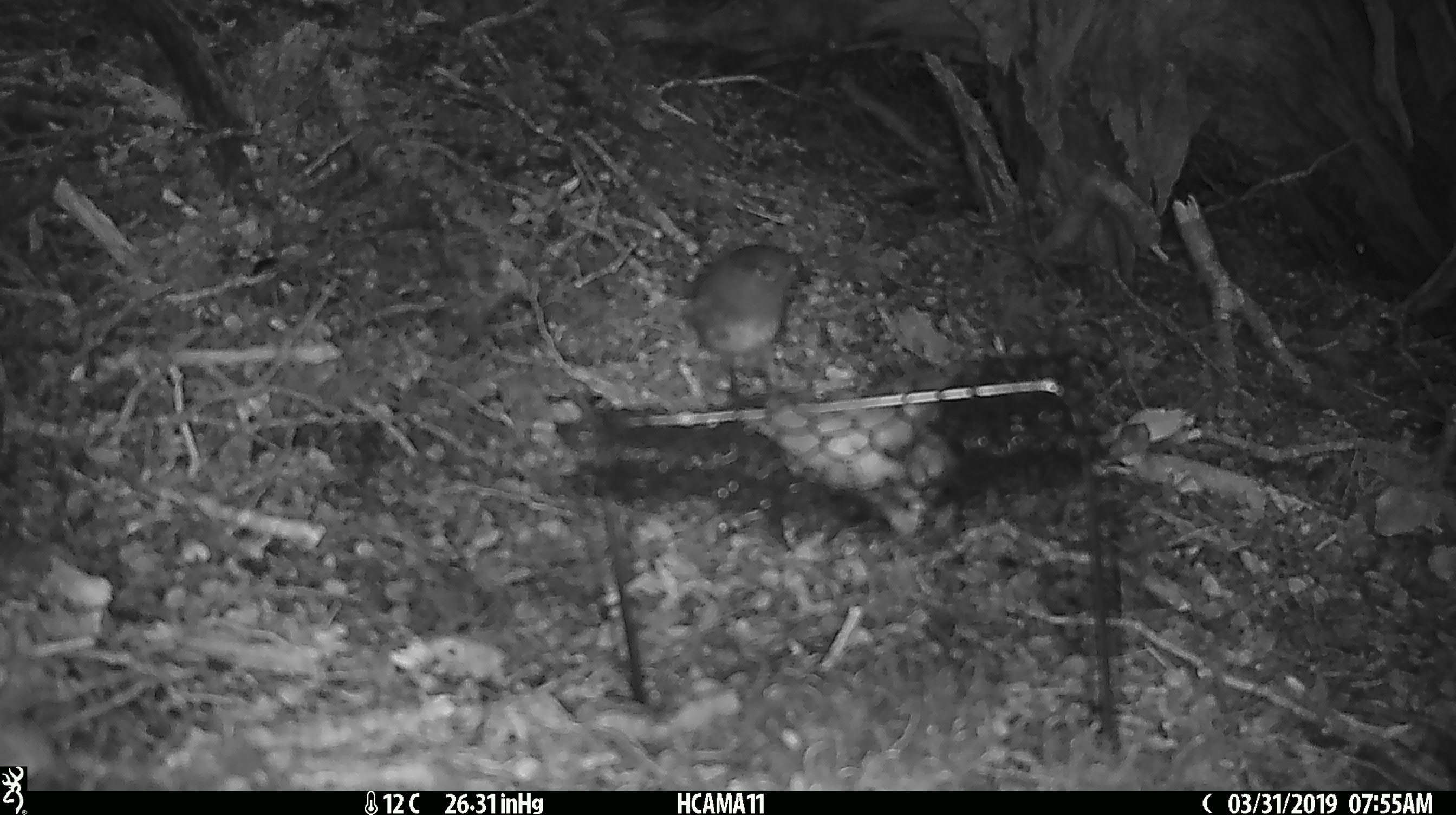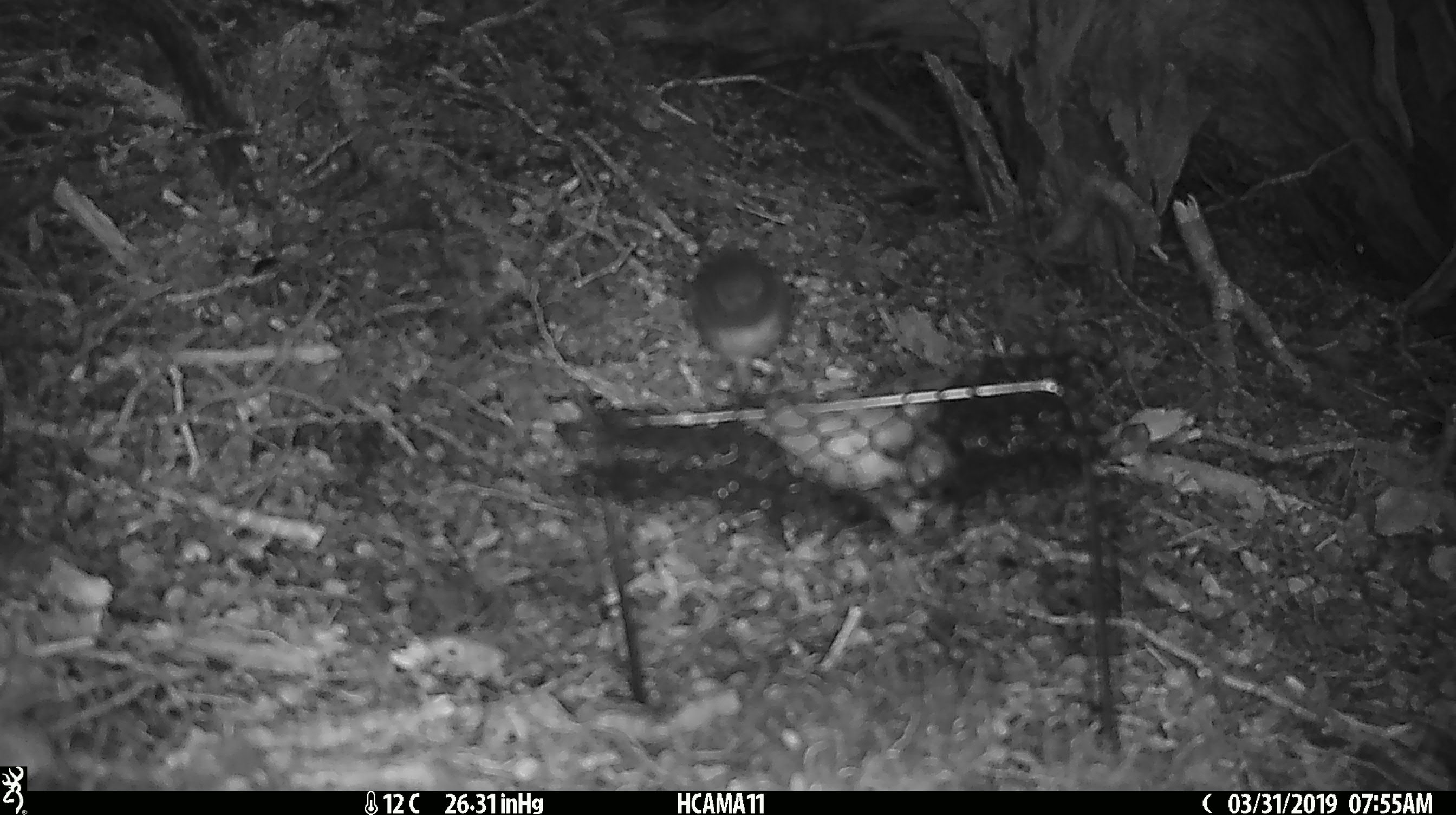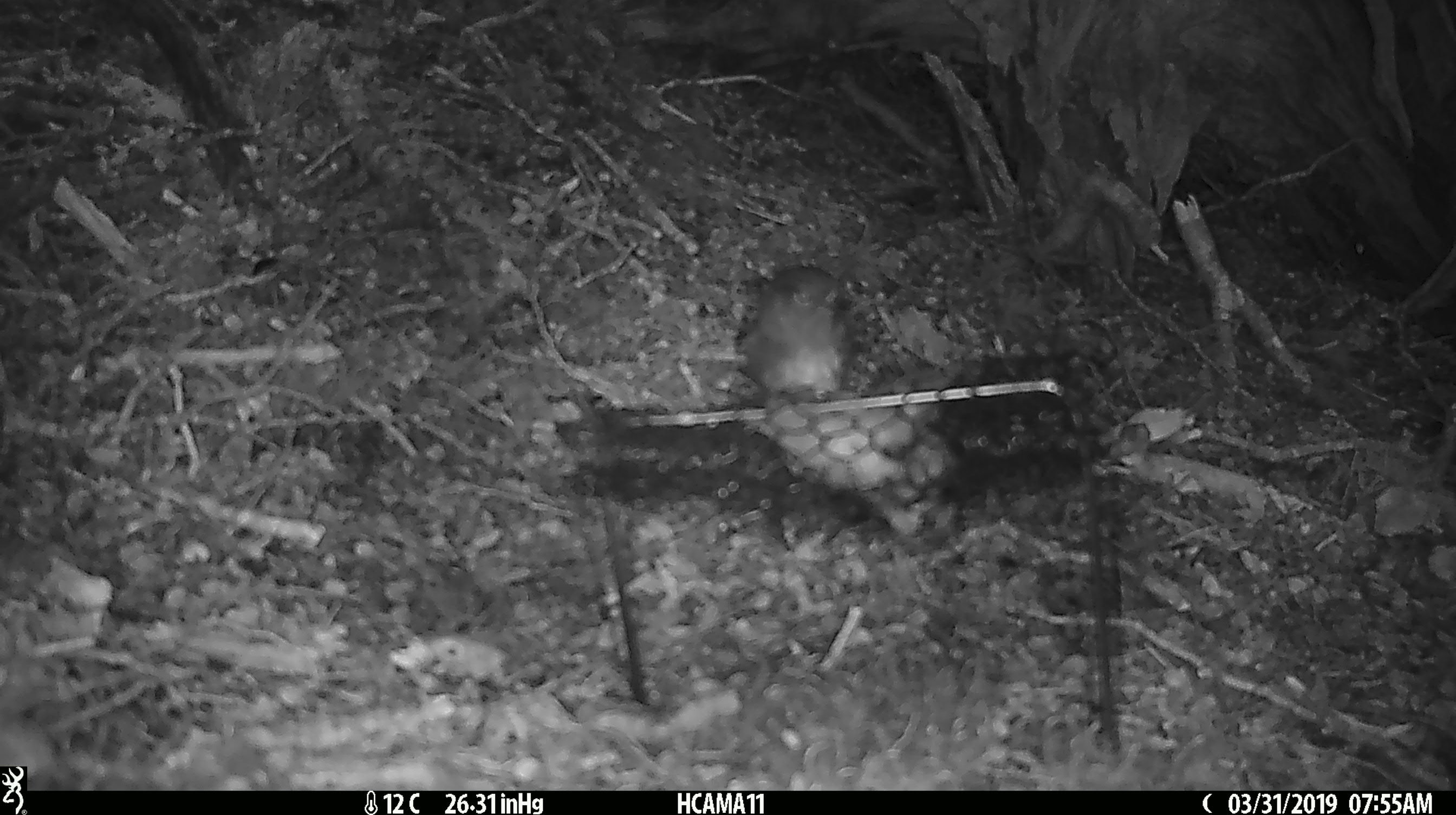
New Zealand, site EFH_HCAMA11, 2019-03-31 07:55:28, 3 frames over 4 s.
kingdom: Animalia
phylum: Chordata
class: Aves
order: Passeriformes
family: Petroicidae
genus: Petroica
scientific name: Petroica australis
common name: new zealand robin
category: robin